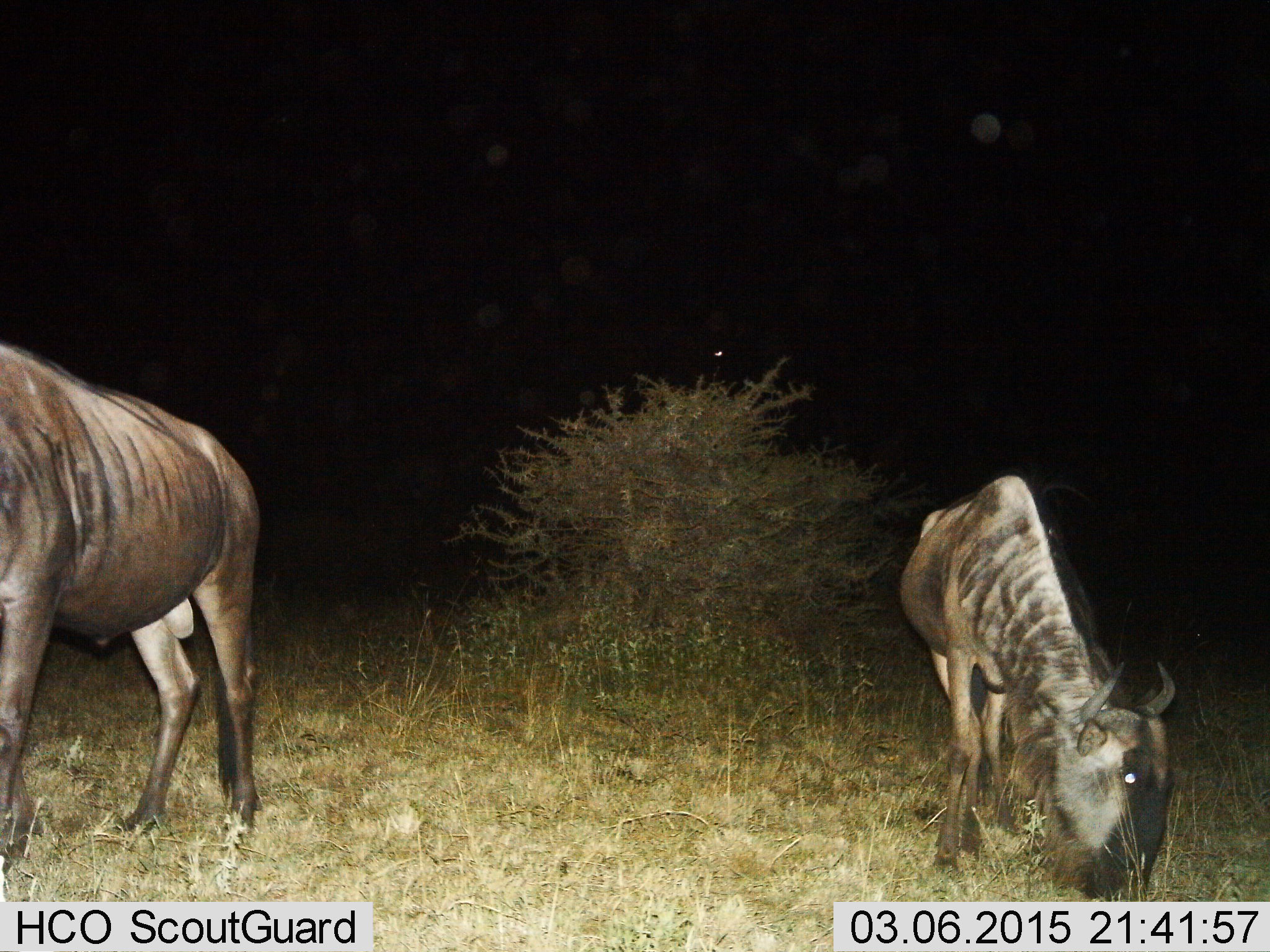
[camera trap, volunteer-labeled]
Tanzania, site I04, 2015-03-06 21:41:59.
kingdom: Animalia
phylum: Chordata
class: Mammalia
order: Artiodactyla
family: Bovidae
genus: Connochaetes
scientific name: Connochaetes taurinus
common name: blue wildebeest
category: wildebeest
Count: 2.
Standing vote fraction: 50%.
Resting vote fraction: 0%.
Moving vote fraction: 10%.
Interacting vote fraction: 0%.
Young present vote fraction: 0%.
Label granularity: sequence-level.